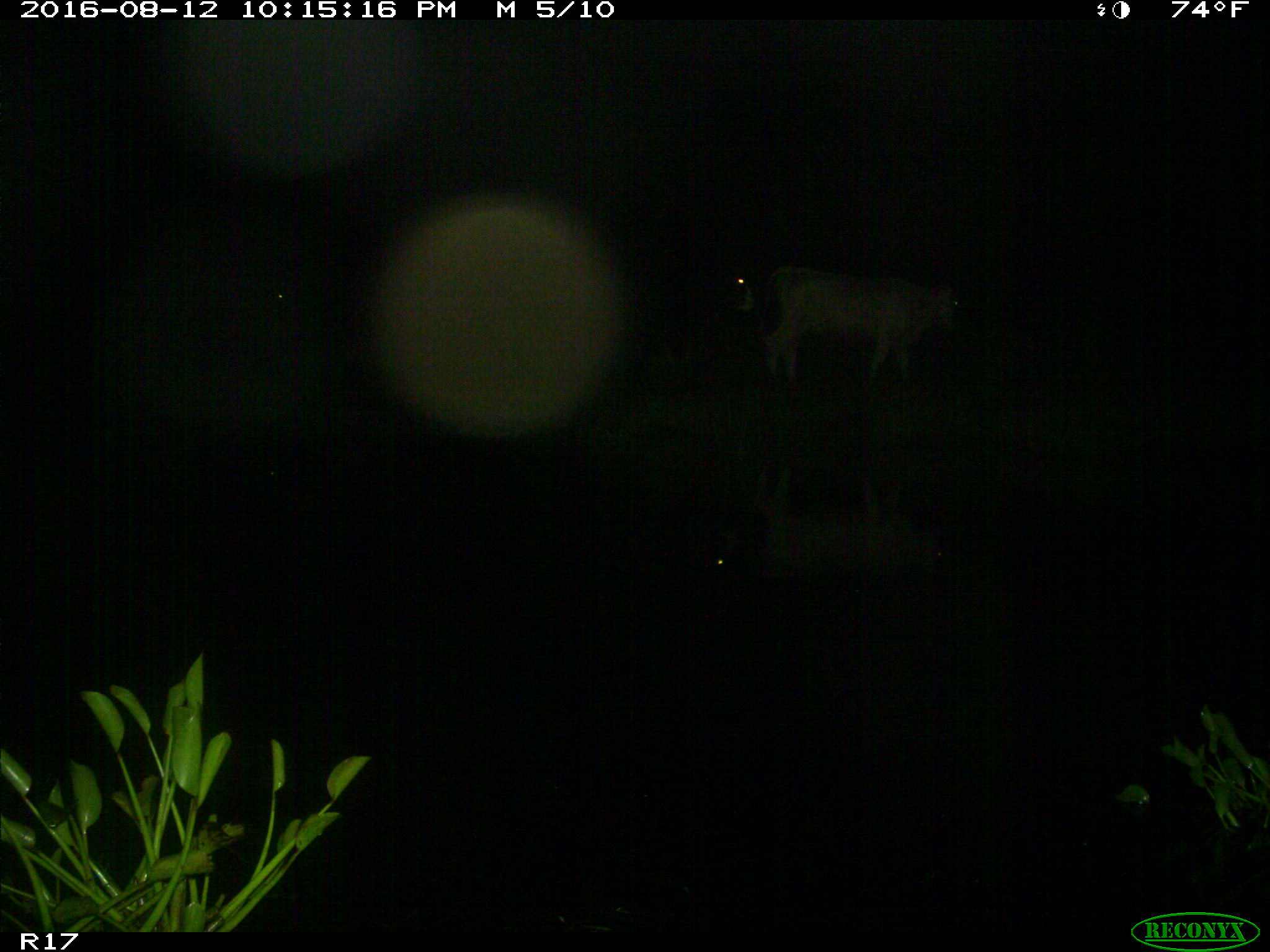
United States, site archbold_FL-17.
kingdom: Animalia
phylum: Chordata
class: Mammalia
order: Artiodactyla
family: Bovidae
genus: Bos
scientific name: Bos taurus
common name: domestic cow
Bos taurus (domestic cow).